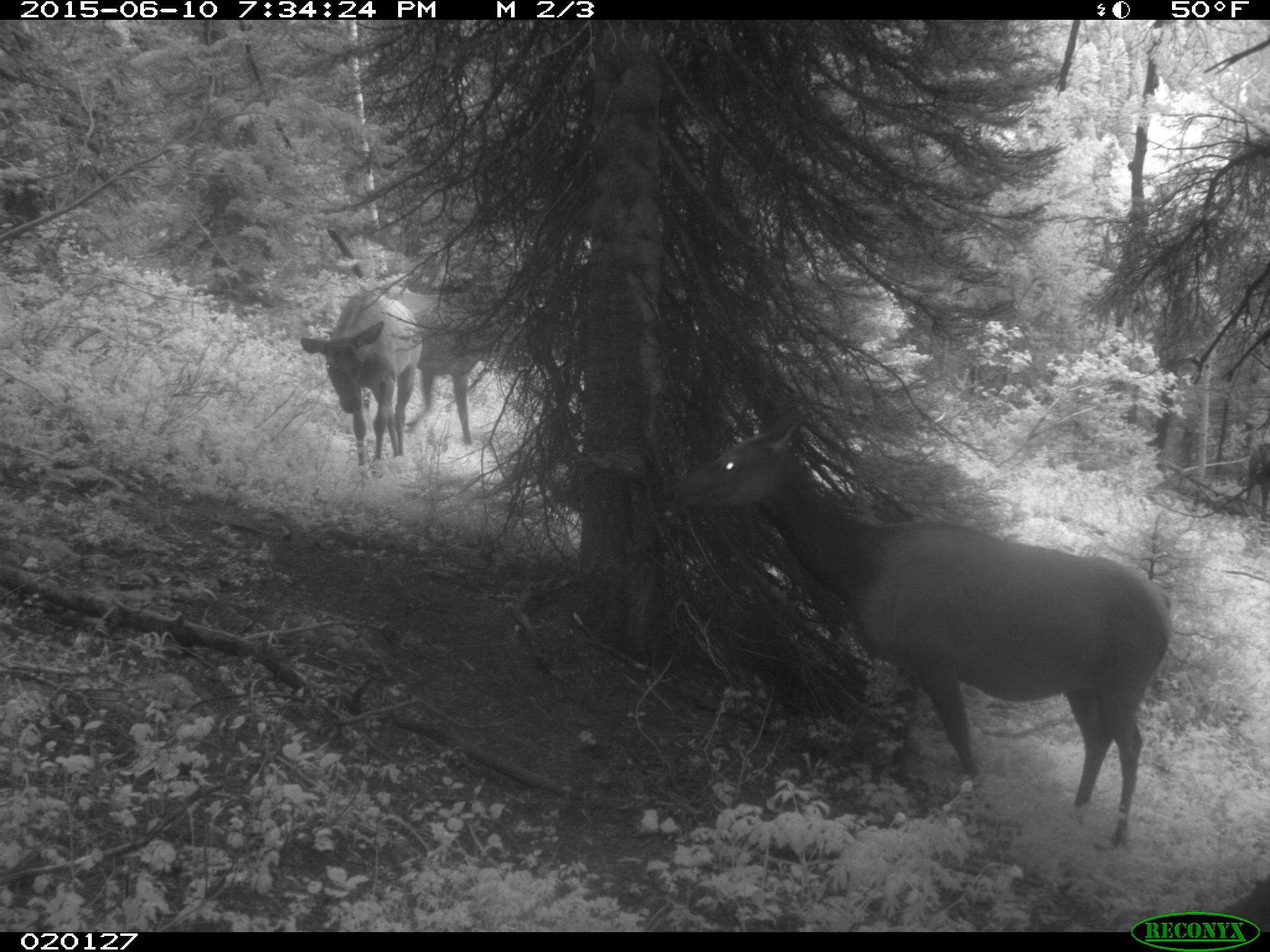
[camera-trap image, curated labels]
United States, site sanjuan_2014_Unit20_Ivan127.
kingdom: Animalia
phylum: Chordata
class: Mammalia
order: Artiodactyla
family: Cervidae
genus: Cervus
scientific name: Cervus elaphus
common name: red deer